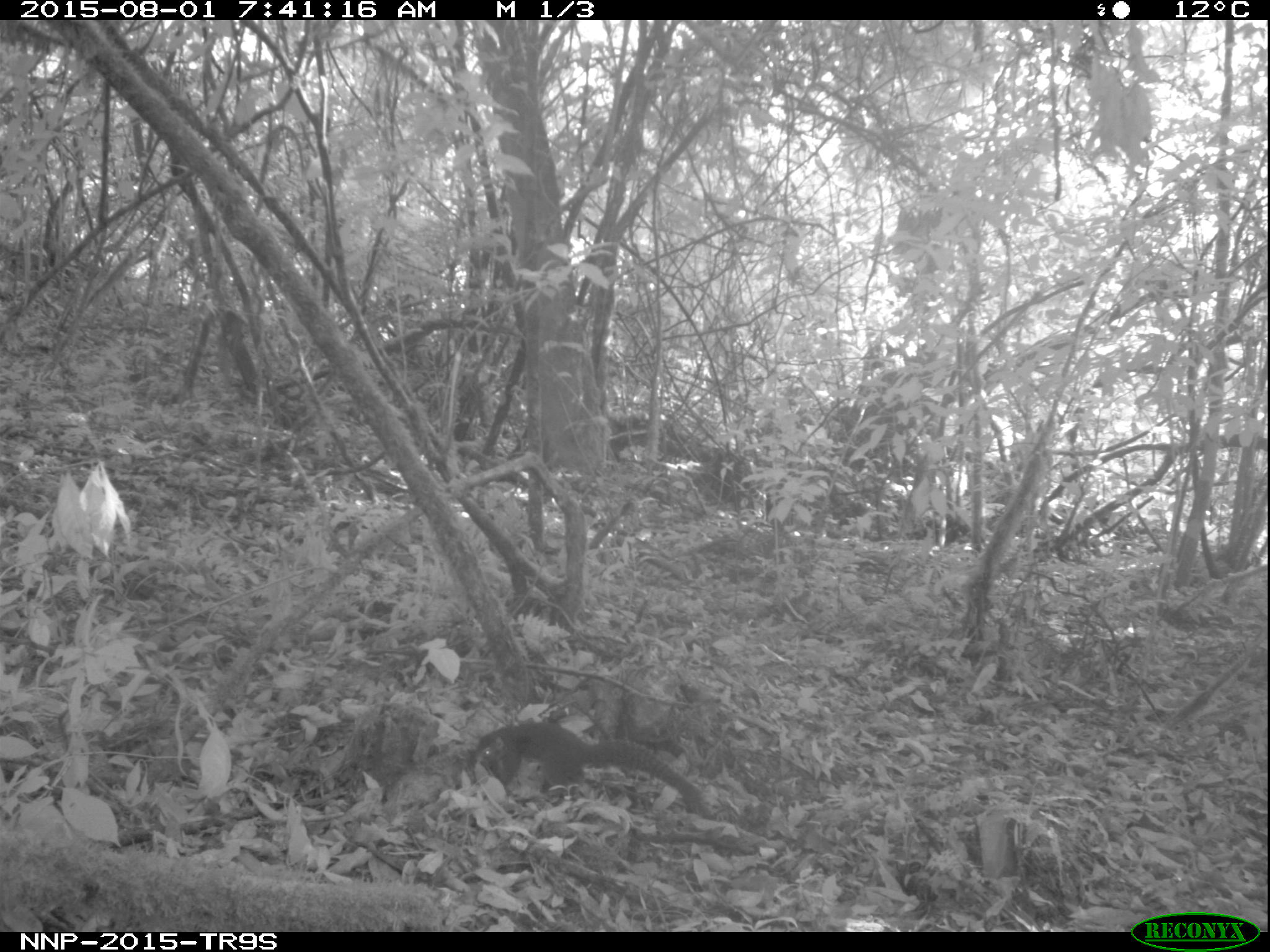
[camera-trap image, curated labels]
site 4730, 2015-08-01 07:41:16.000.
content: unidentified animal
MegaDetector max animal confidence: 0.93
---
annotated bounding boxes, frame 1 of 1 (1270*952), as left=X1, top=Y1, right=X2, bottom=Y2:
unidentifiable: left=475, top=722, right=709, bottom=813